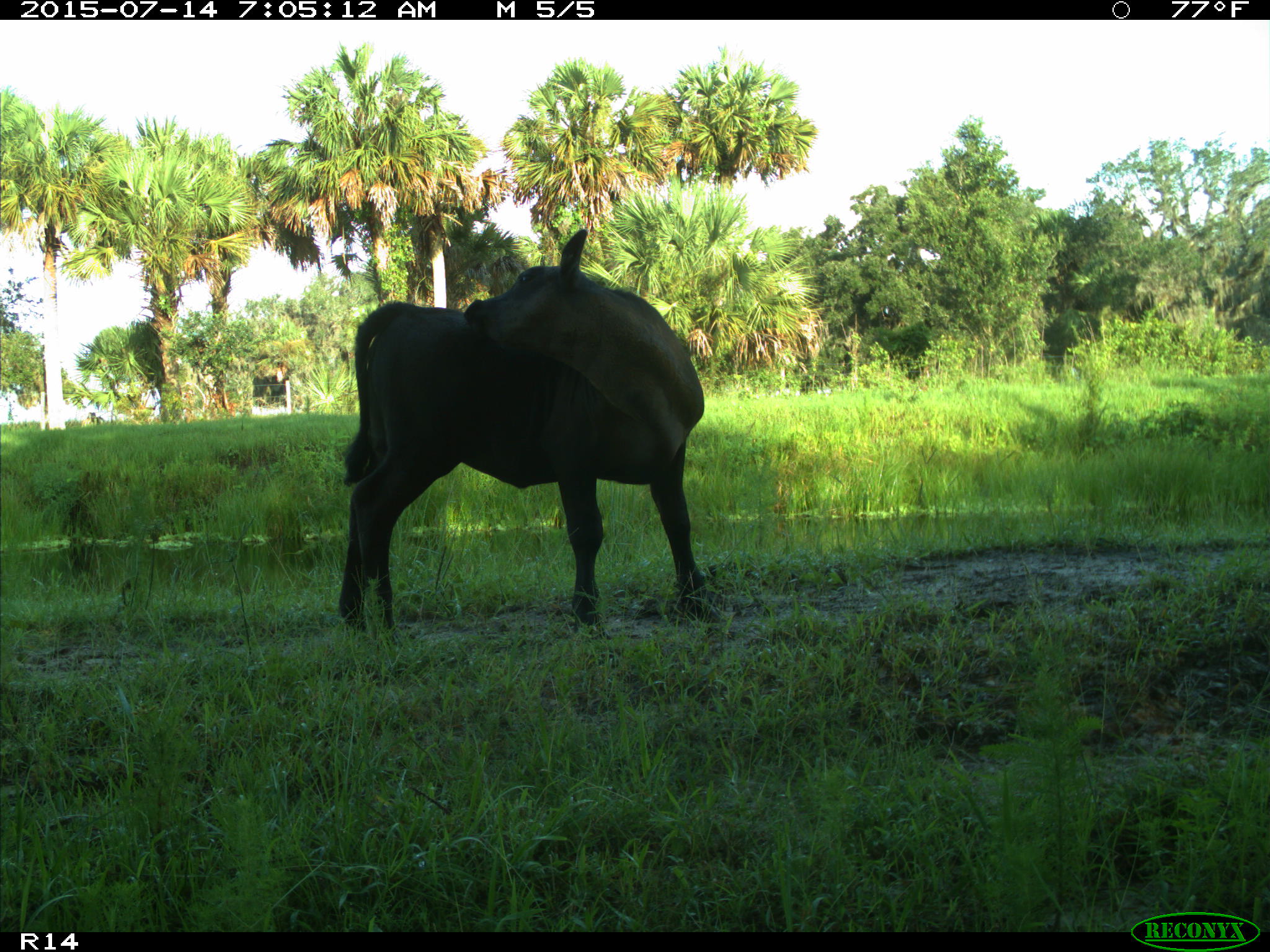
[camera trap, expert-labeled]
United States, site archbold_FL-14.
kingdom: Animalia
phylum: Chordata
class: Mammalia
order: Artiodactyla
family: Bovidae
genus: Bos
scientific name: Bos taurus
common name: domestic cow